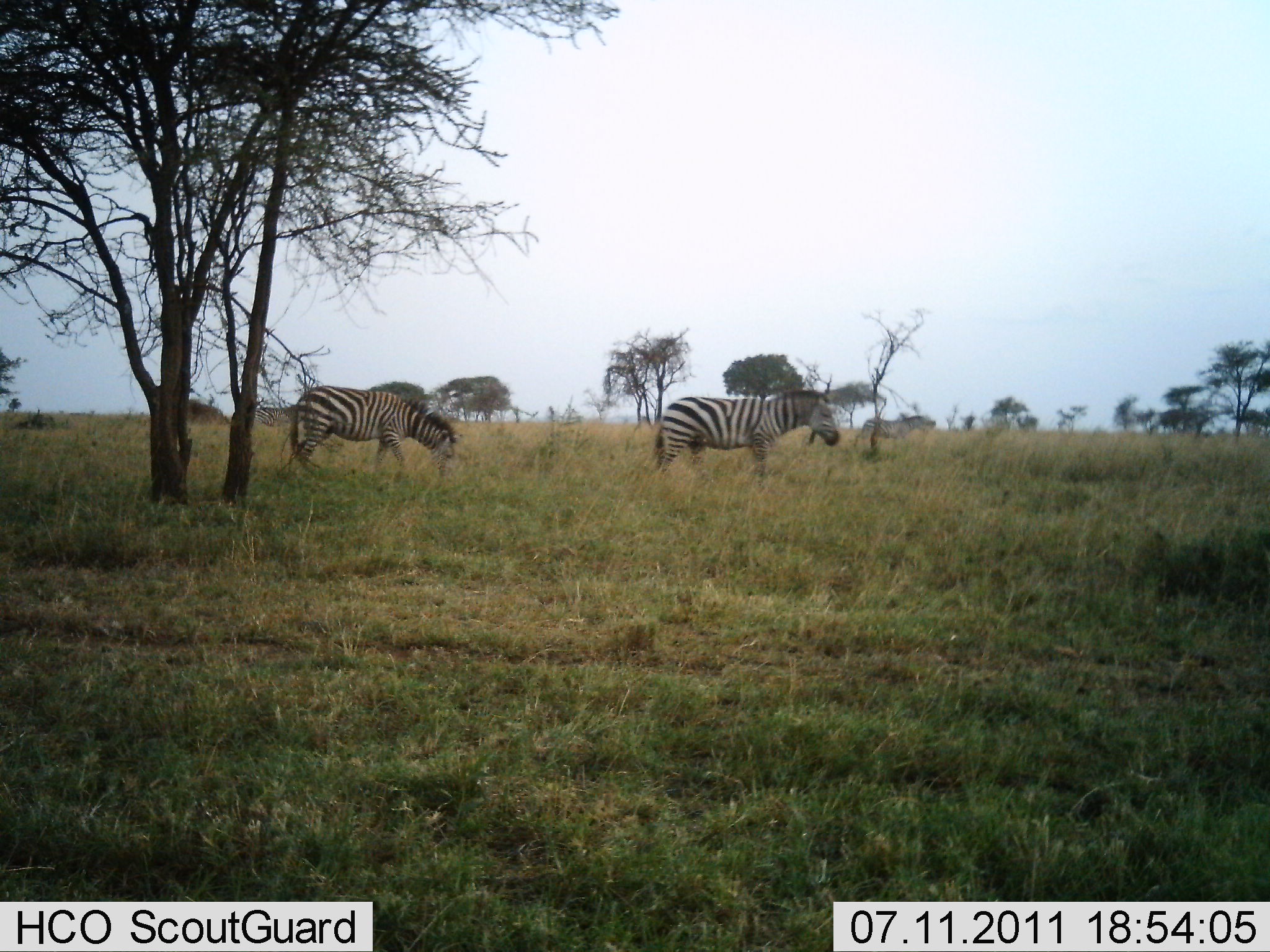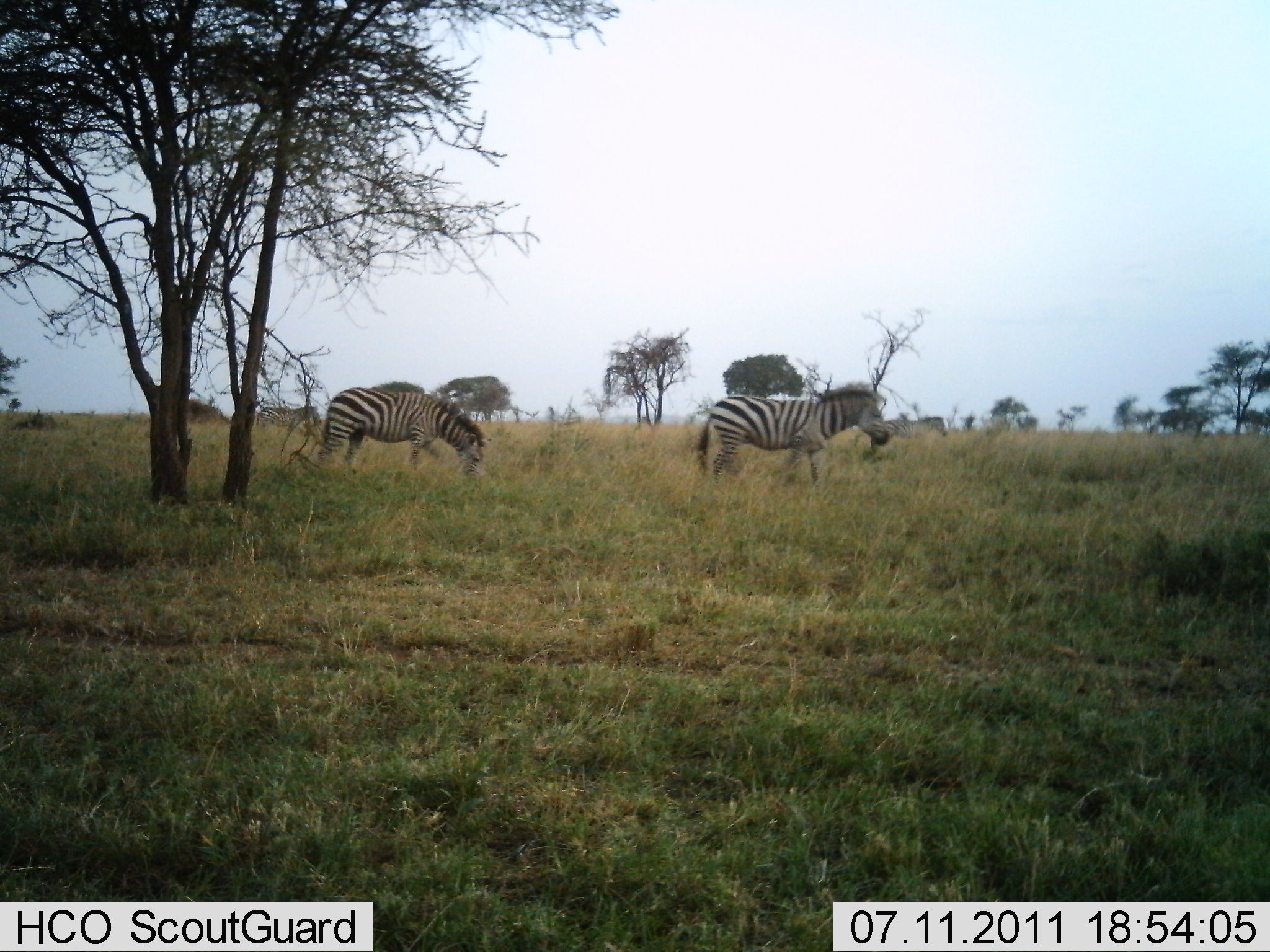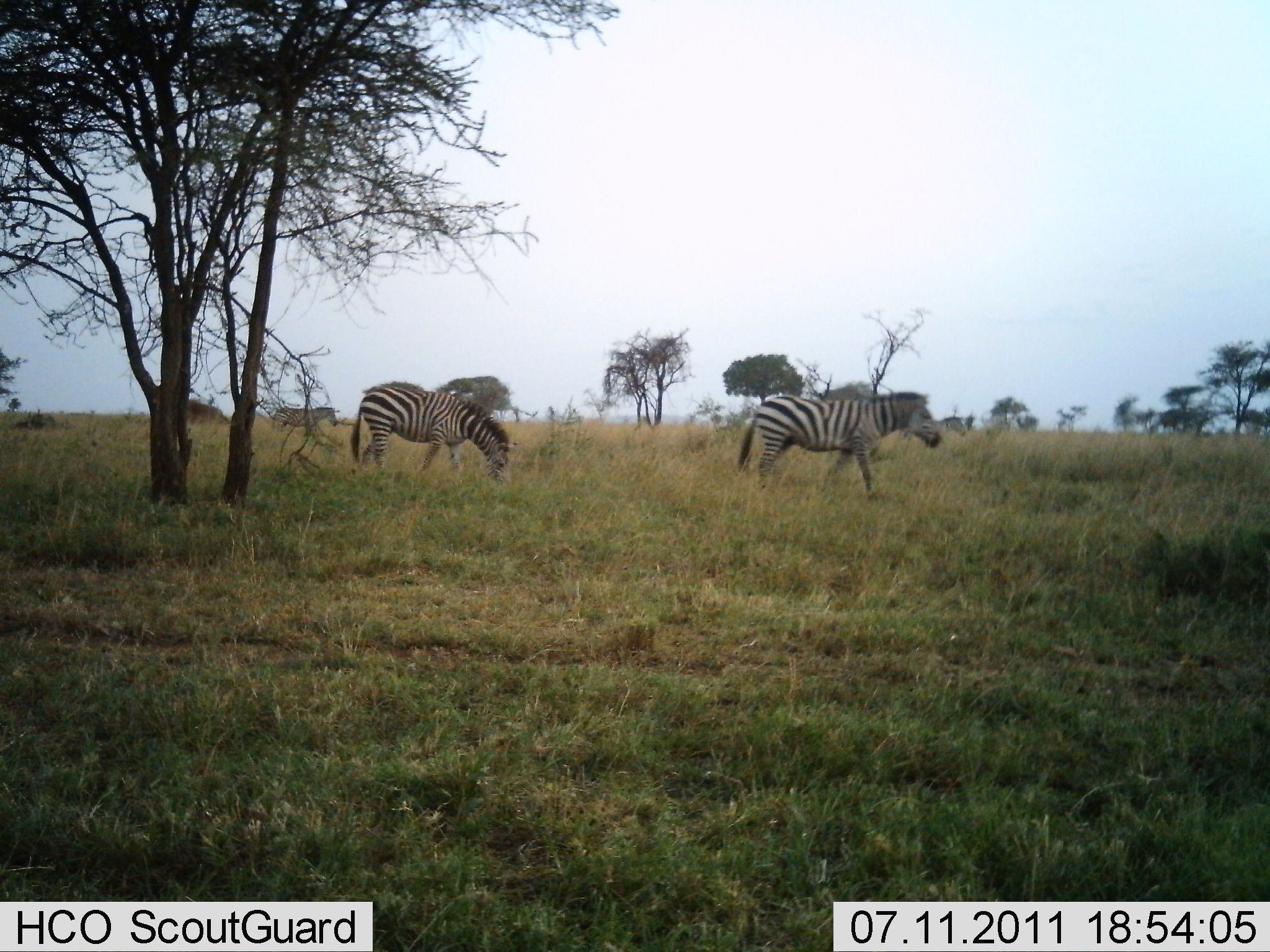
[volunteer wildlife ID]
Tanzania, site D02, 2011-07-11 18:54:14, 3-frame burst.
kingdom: Animalia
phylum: Chordata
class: Mammalia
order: Perissodactyla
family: Equidae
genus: Equus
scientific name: Equus quagga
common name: plains zebra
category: zebra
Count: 3.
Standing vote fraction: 29%.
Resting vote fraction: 0%.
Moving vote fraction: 71%.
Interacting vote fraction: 0%.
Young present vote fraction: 0%.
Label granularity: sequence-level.